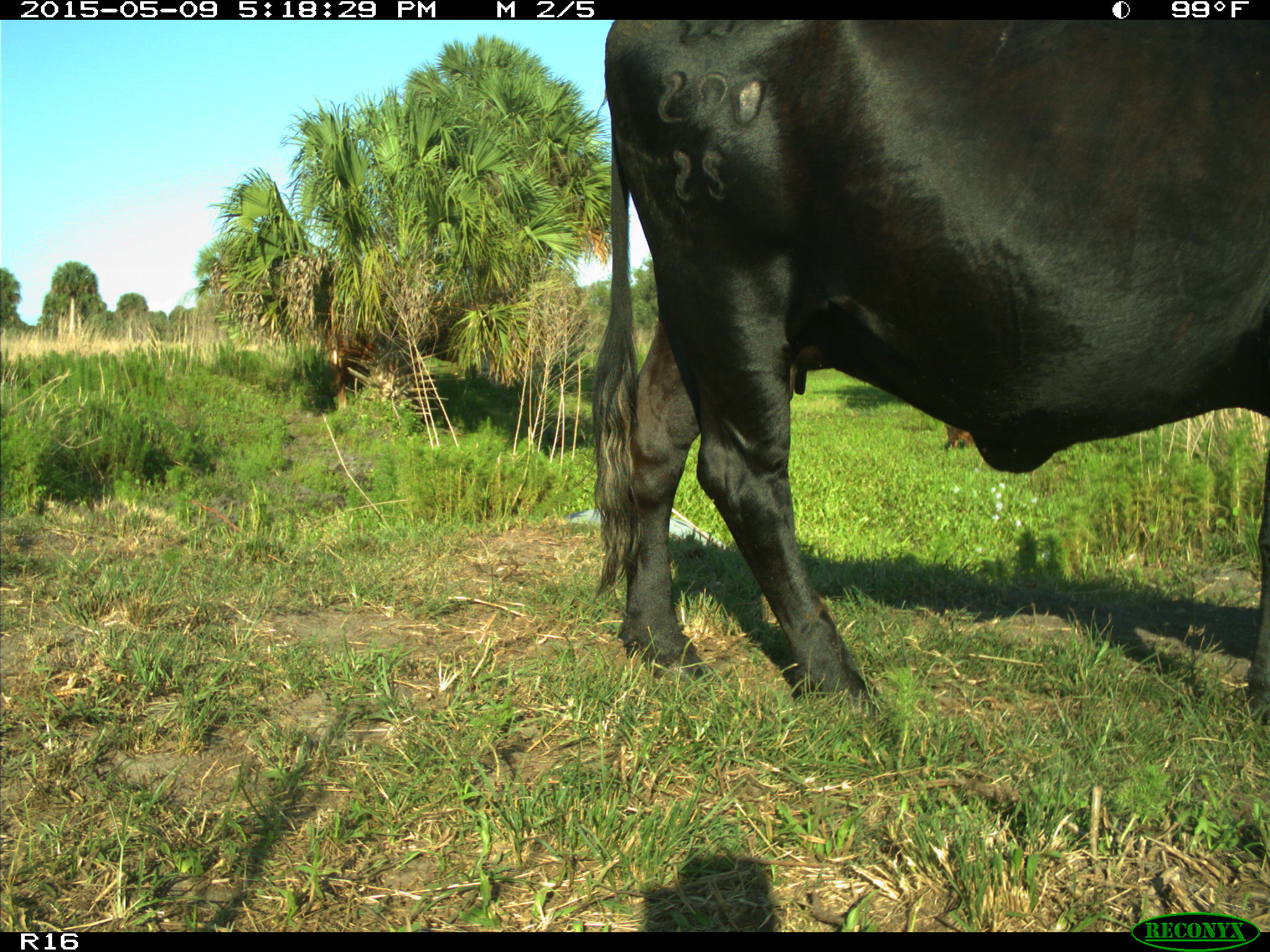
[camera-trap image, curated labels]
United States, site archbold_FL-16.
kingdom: Animalia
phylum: Chordata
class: Mammalia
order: Cingulata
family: Dasypodidae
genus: Dasypus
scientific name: Dasypus novemcinctus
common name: nine-banded armadillo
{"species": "Dasypus novemcinctus (nine-banded armadillo)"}